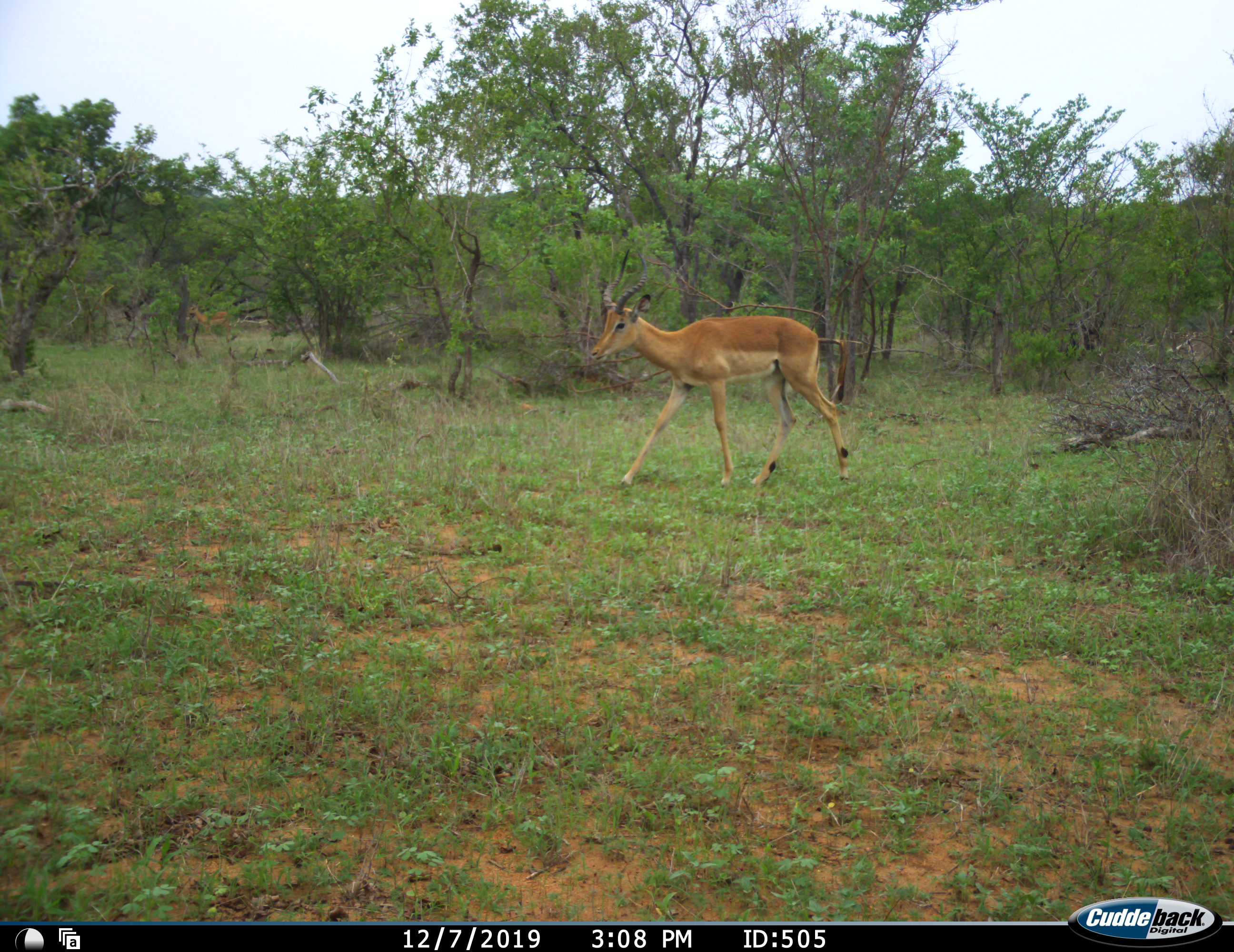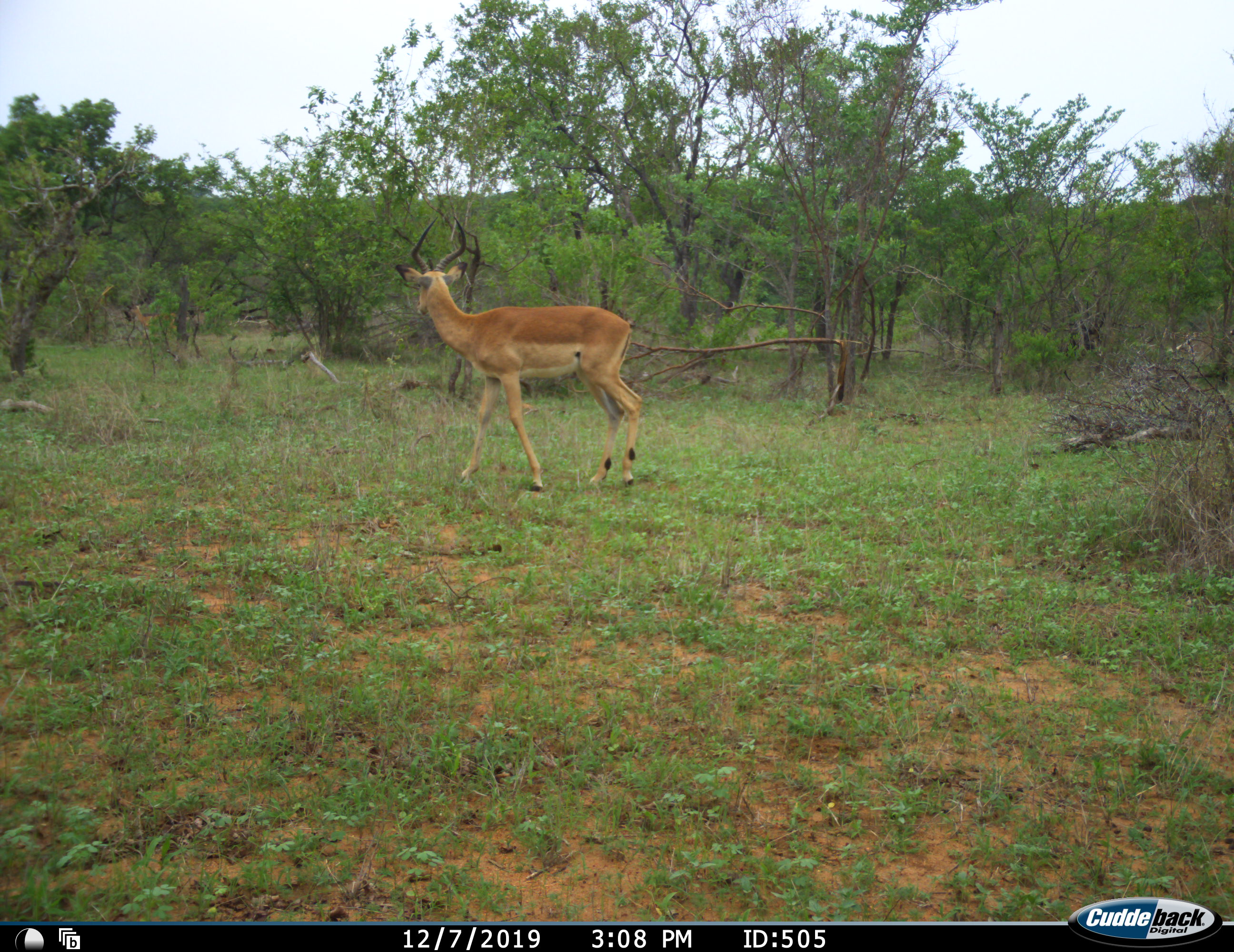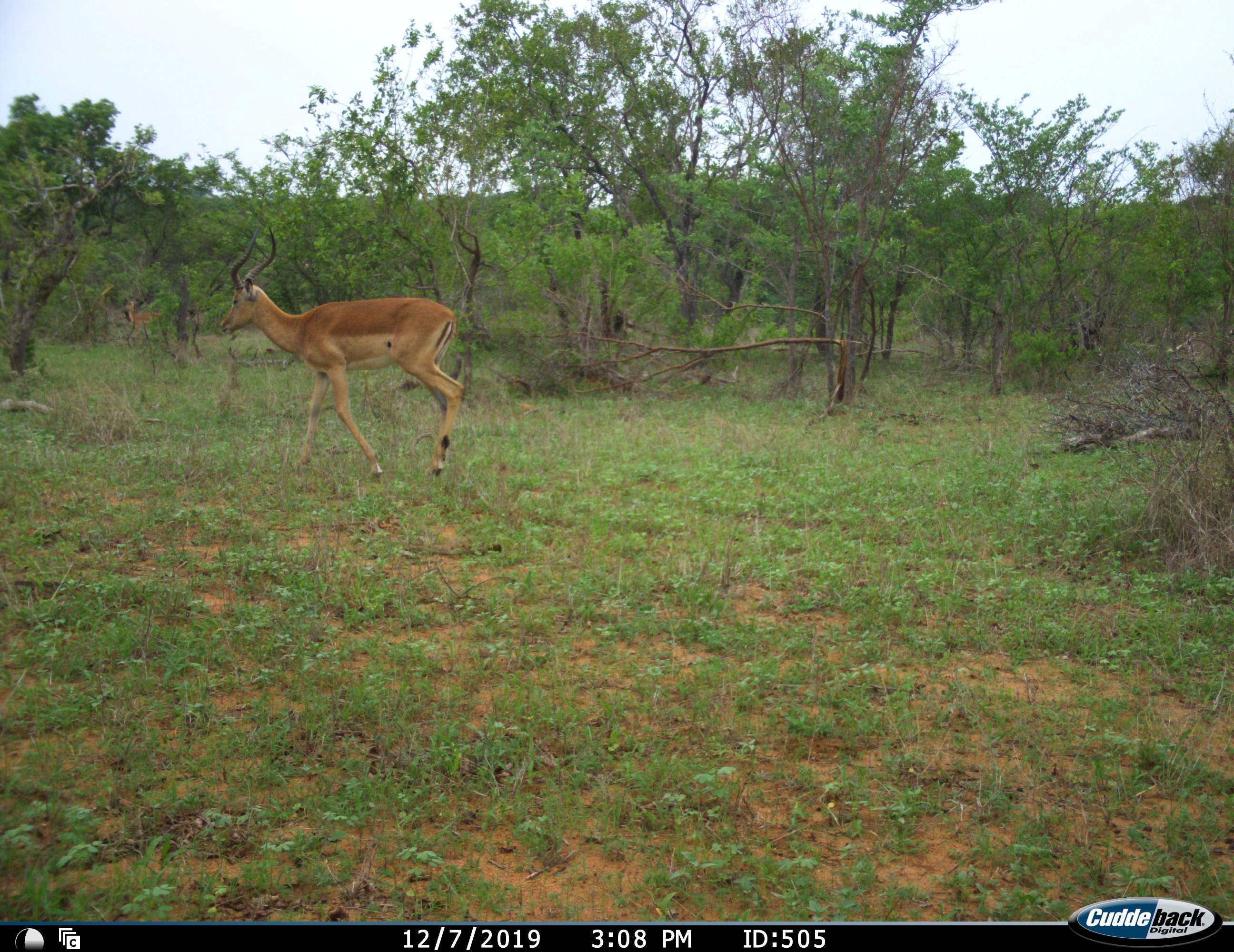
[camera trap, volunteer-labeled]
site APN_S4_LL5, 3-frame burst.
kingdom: Animalia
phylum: Chordata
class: Mammalia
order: Artiodactyla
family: Bovidae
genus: Aepyceros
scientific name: Aepyceros melampus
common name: impala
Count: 2.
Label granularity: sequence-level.